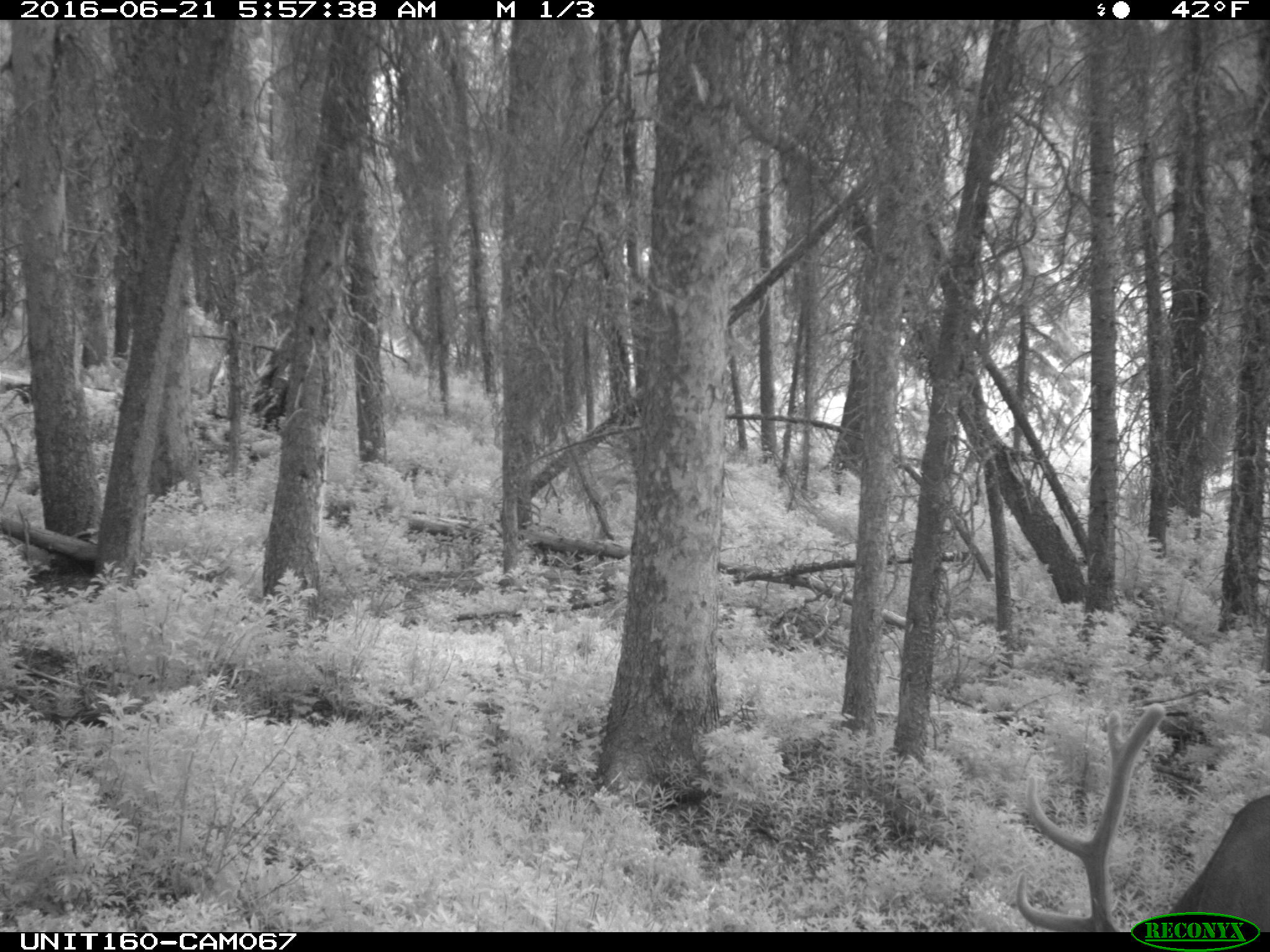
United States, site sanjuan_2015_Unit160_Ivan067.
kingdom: Animalia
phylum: Chordata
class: Mammalia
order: Artiodactyla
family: Cervidae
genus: Cervus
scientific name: Cervus elaphus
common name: red deer